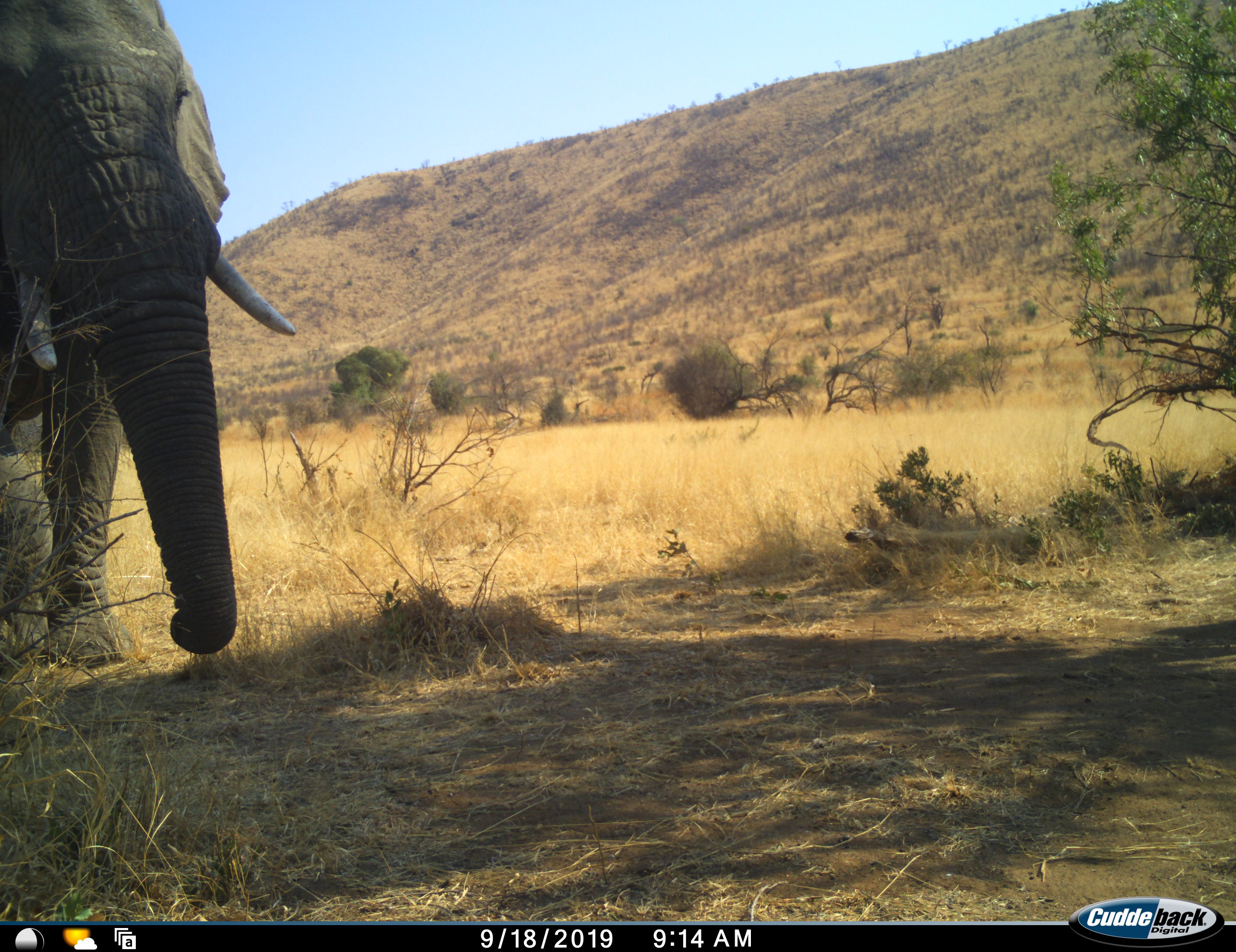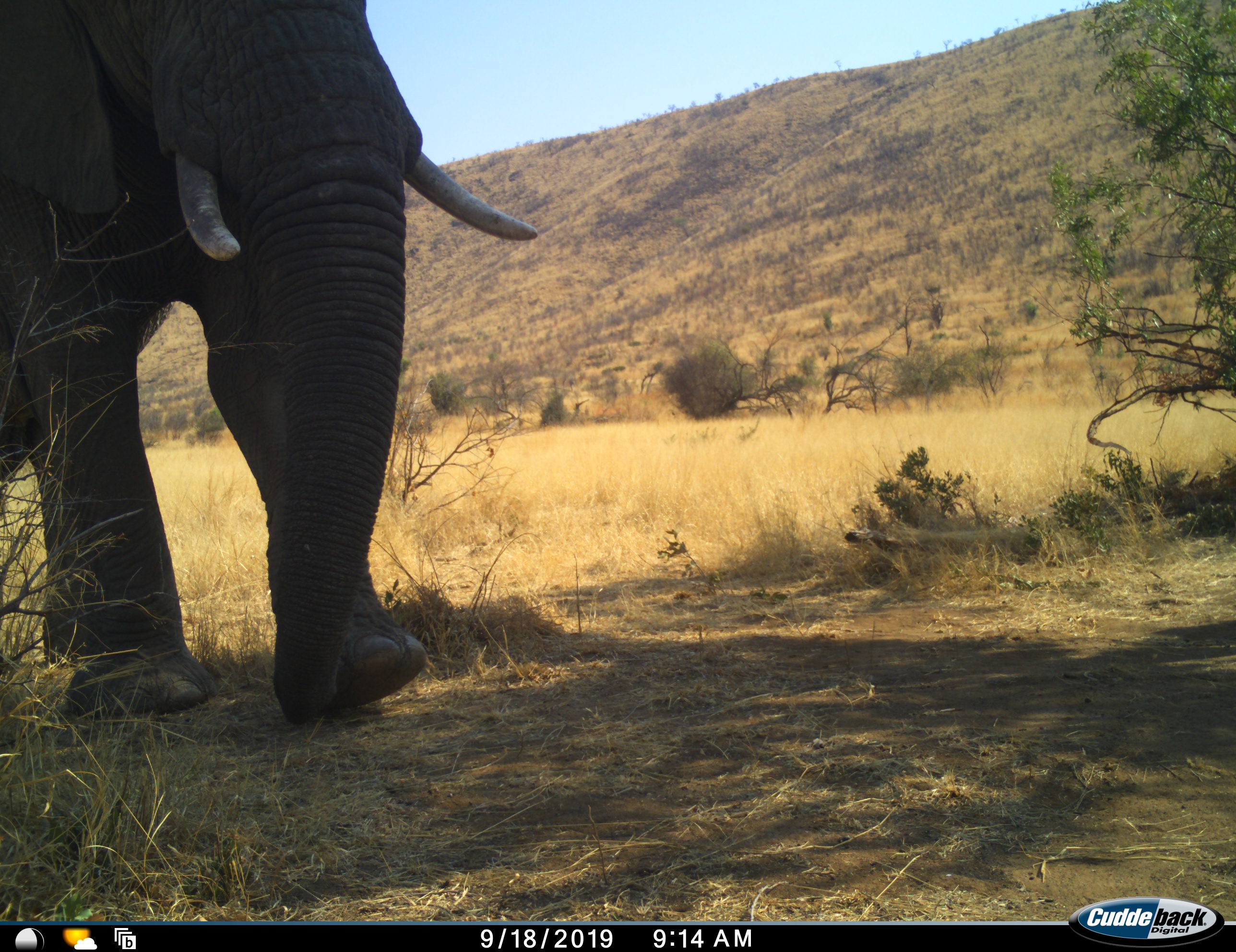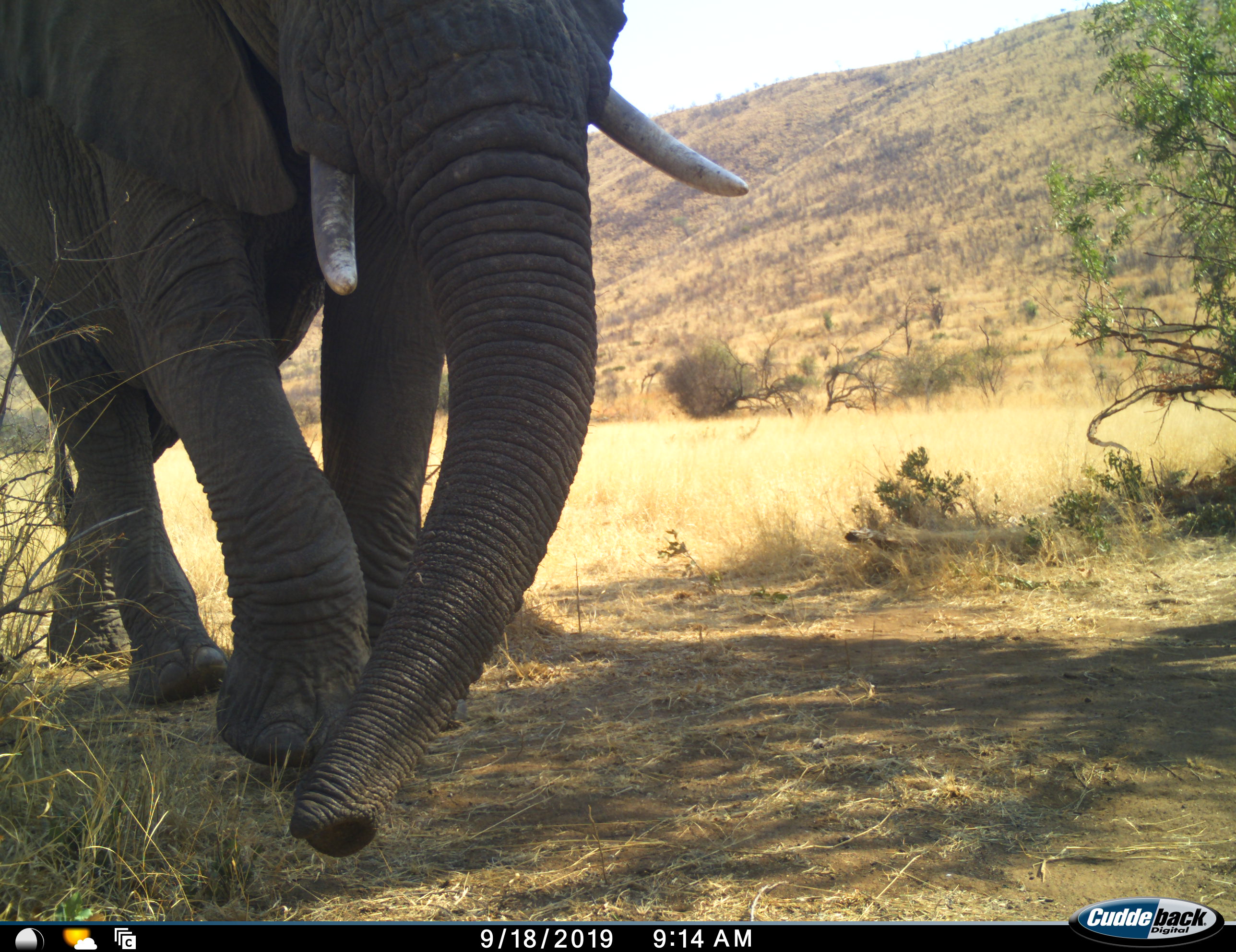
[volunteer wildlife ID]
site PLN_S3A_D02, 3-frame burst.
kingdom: Animalia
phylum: Chordata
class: Mammalia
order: Proboscidea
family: Elephantidae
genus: Loxodonta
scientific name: Loxodonta africana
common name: african bush elephant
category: elephant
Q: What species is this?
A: Elephant (african bush elephant) (Loxodonta africana).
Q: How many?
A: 1.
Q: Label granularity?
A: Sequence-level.